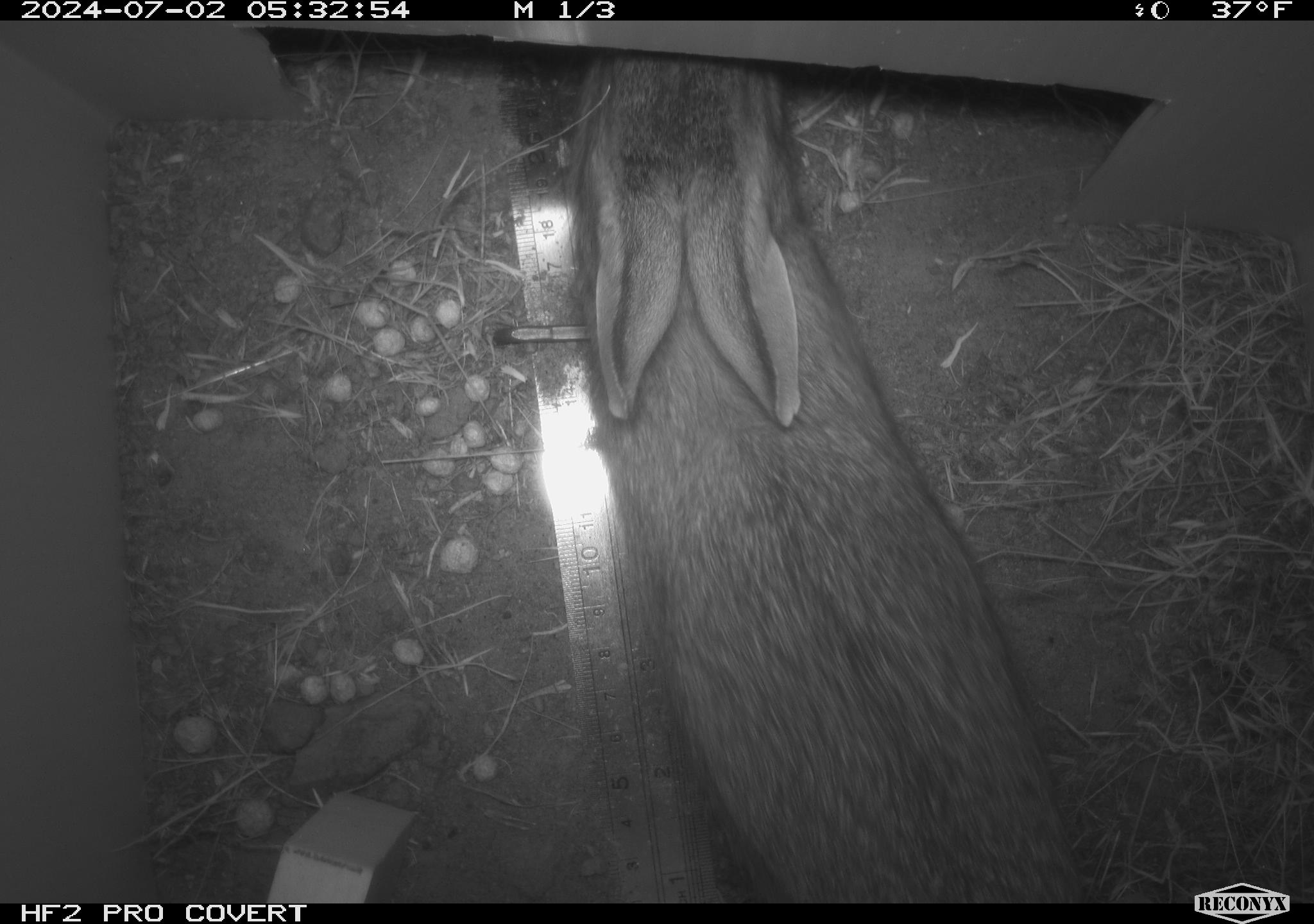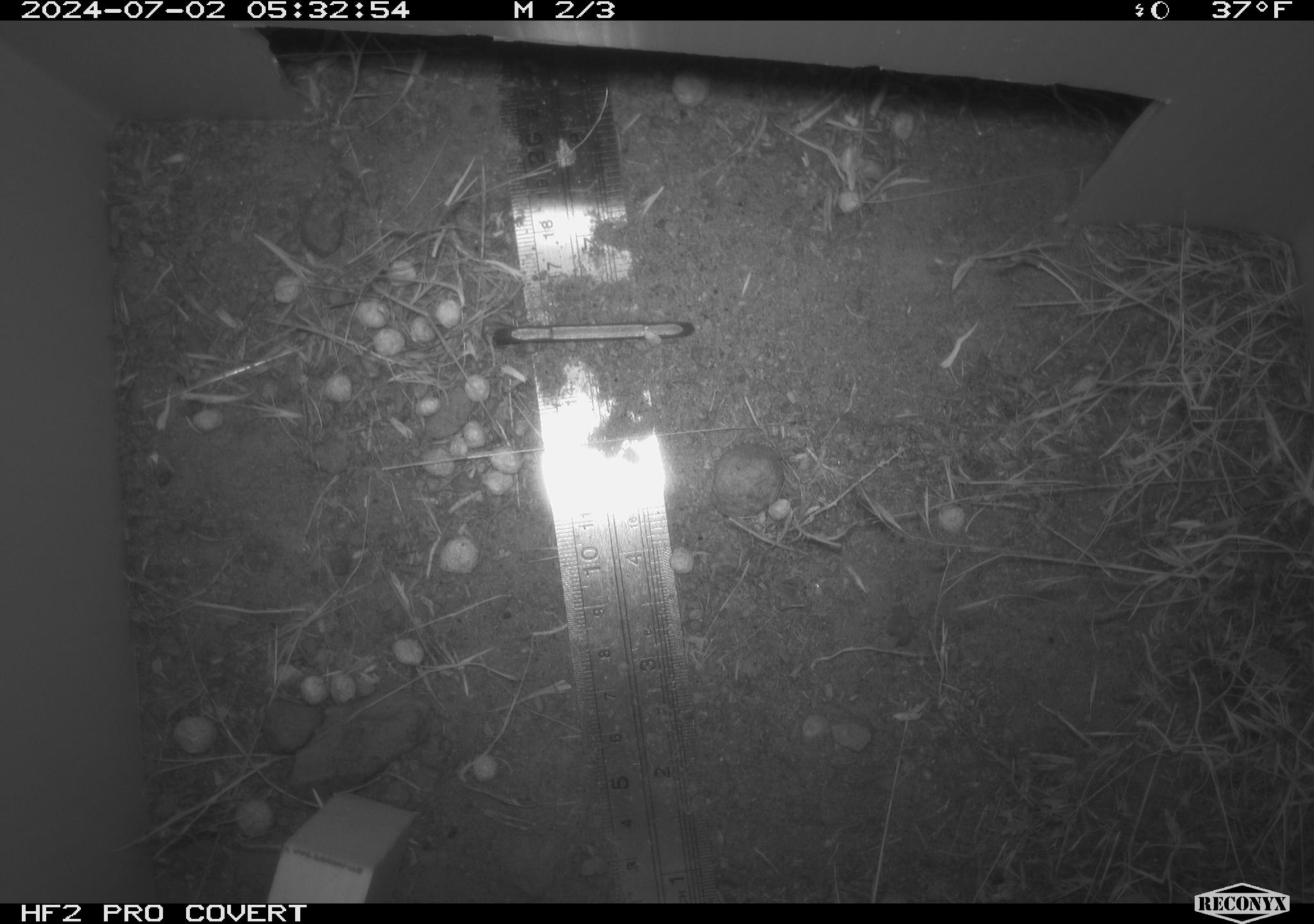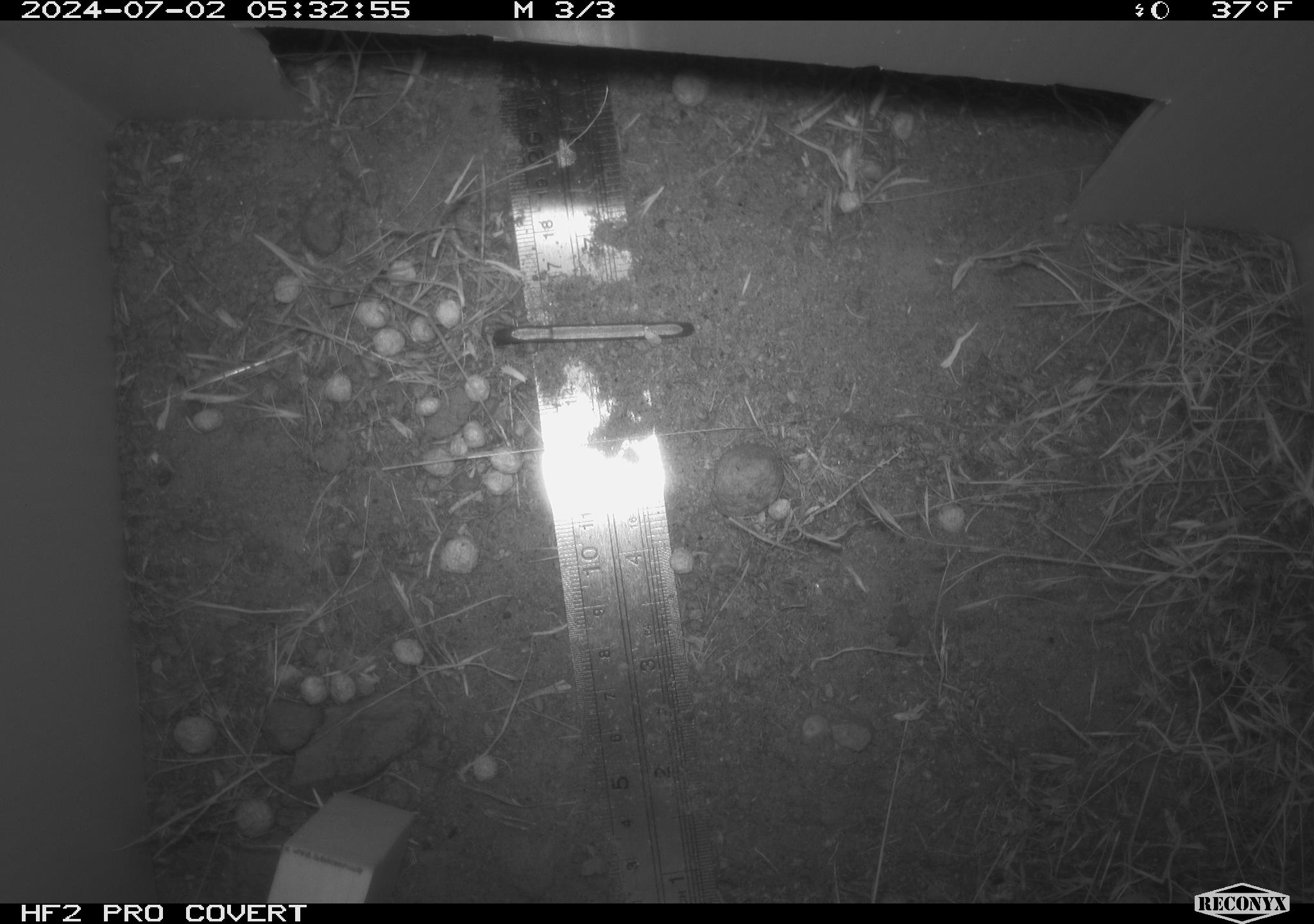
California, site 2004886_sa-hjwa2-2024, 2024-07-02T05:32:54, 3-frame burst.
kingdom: Animalia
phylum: Chordata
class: Mammalia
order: Lagomorpha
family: Leporidae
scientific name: Leporidae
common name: rabbit or hare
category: rabbit and hare family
Rabbit and hare family (rabbit or hare) (Leporidae).